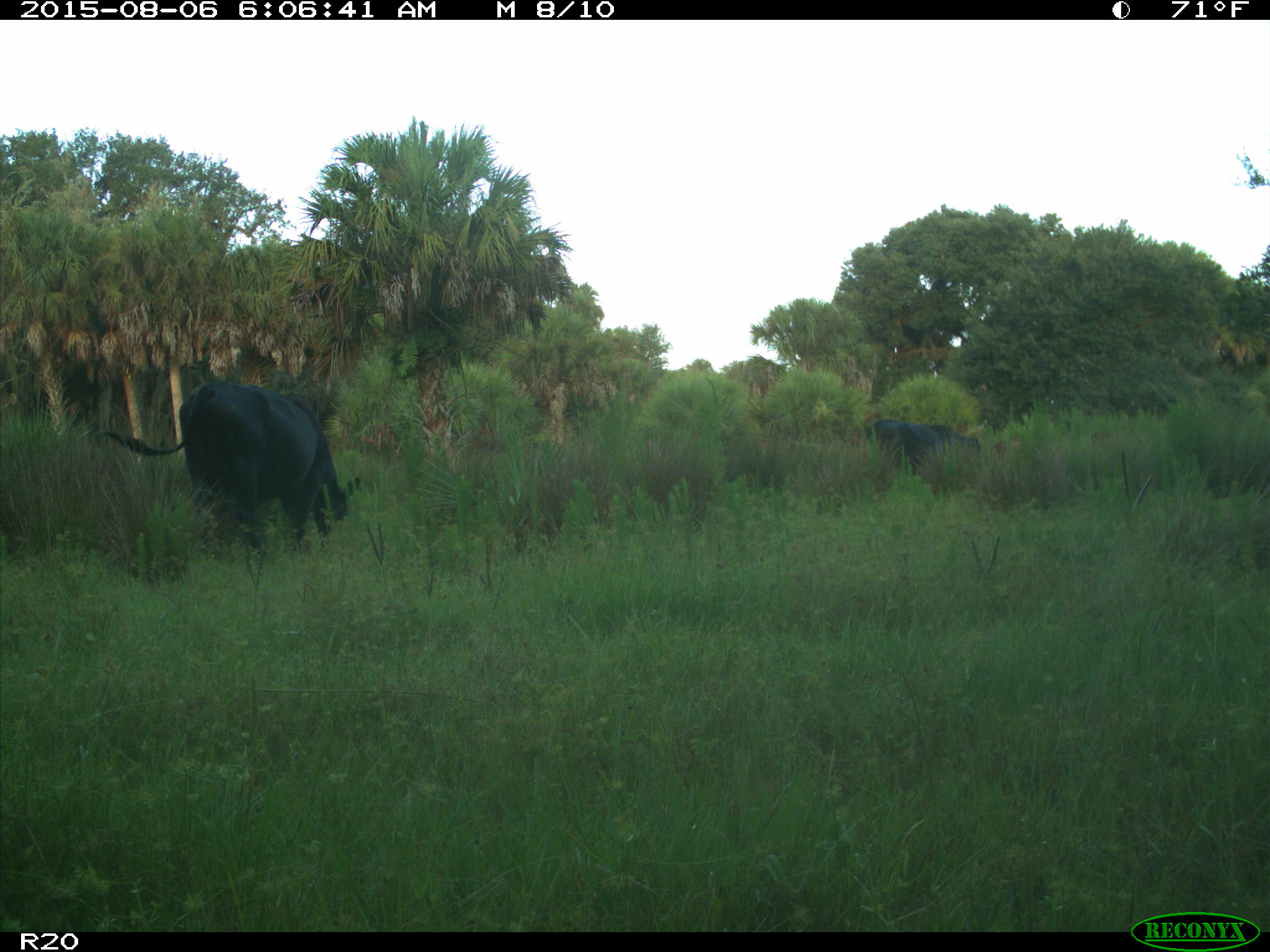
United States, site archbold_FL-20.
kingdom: Animalia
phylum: Chordata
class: Mammalia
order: Artiodactyla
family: Bovidae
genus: Bos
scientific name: Bos taurus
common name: domestic cow